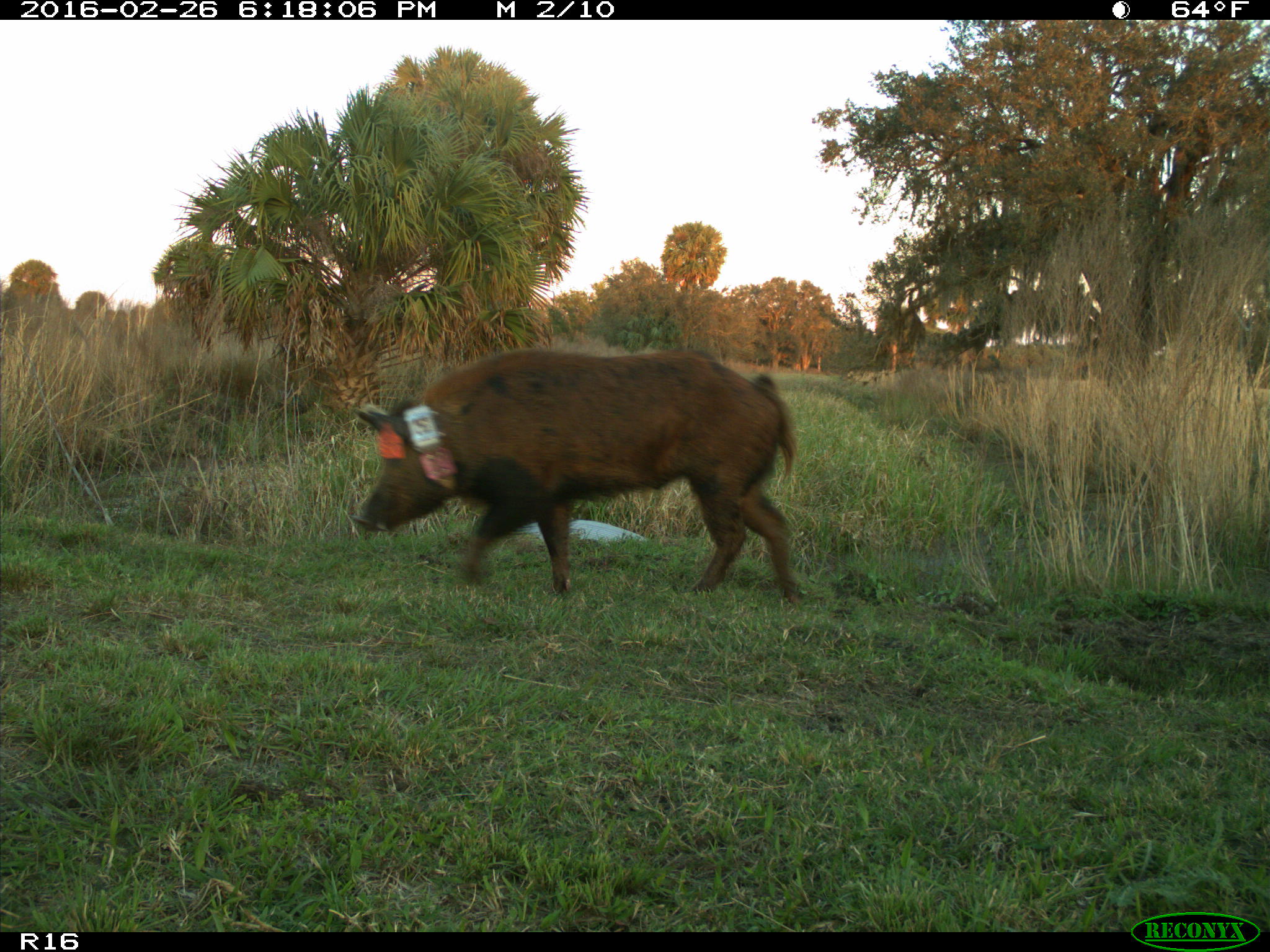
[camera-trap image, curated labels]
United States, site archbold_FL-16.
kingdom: Animalia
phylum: Chordata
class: Mammalia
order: Artiodactyla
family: Suidae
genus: Sus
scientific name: Sus scrofa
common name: wild boar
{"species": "Sus scrofa (wild boar)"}